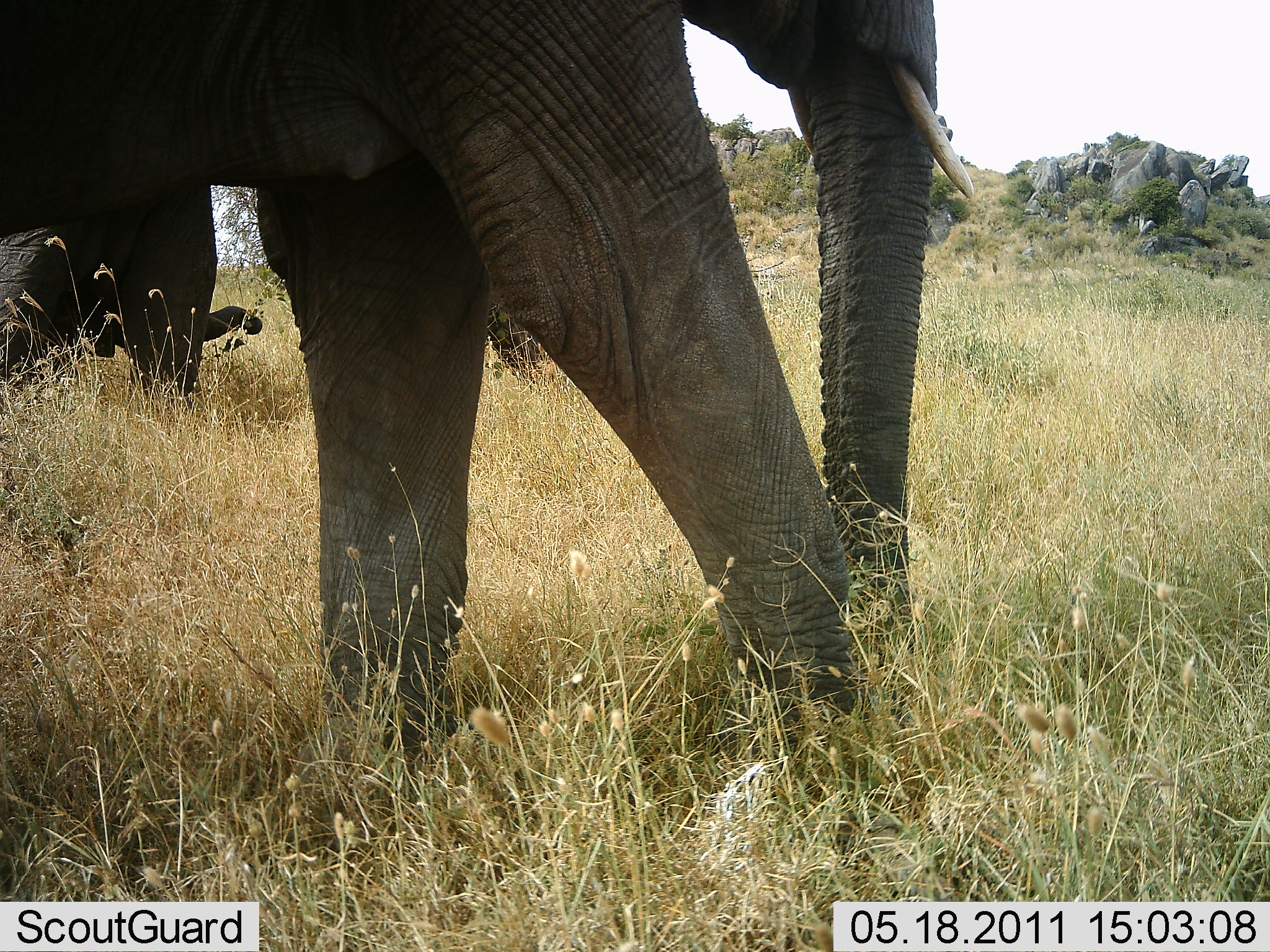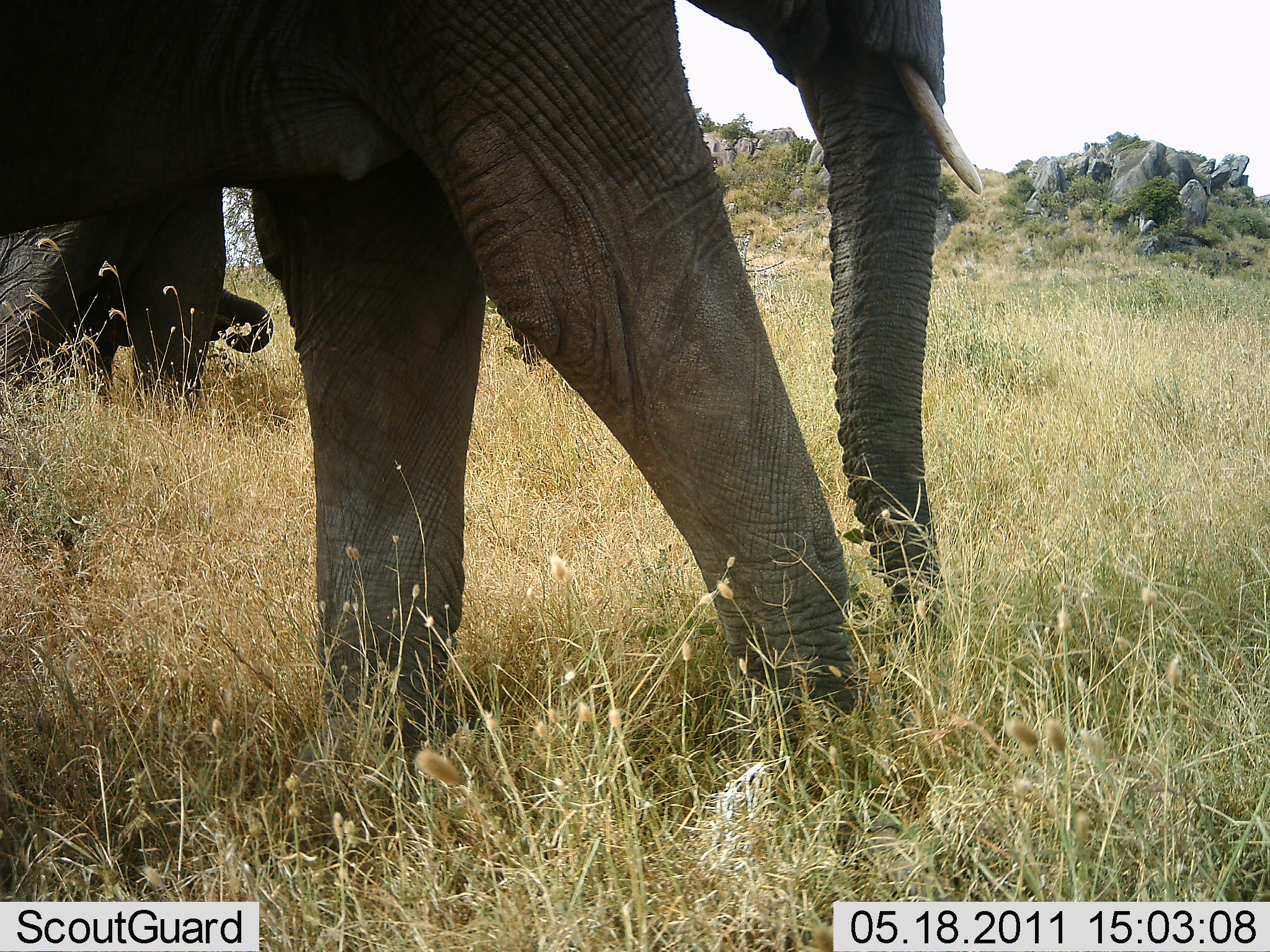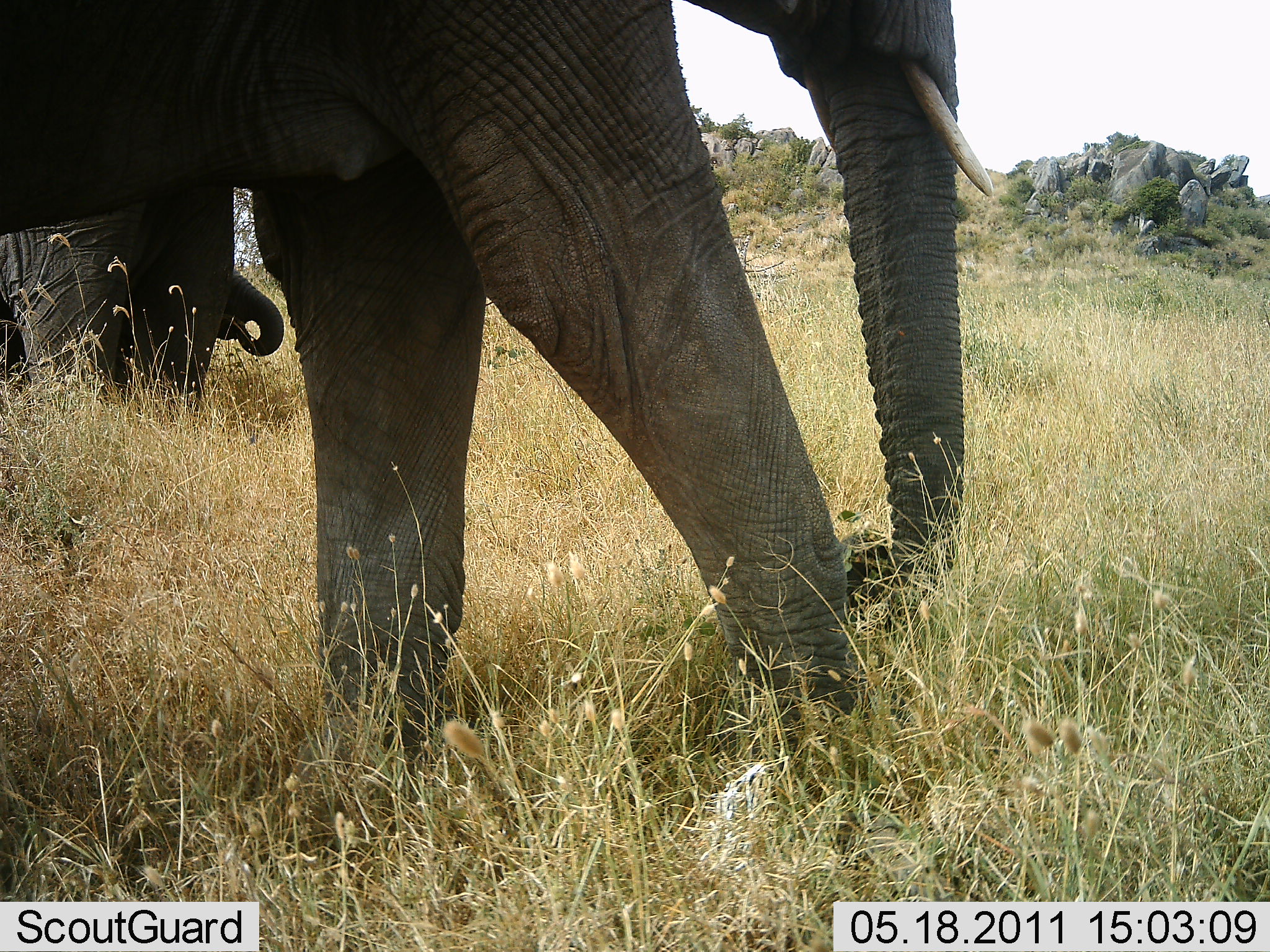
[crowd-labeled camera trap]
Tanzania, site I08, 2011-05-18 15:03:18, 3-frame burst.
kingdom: Animalia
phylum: Chordata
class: Mammalia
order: Proboscidea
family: Elephantidae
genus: Loxodonta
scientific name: Loxodonta africana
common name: african bush elephant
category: elephant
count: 3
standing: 57%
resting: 0%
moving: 7%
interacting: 7%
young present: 71%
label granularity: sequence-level